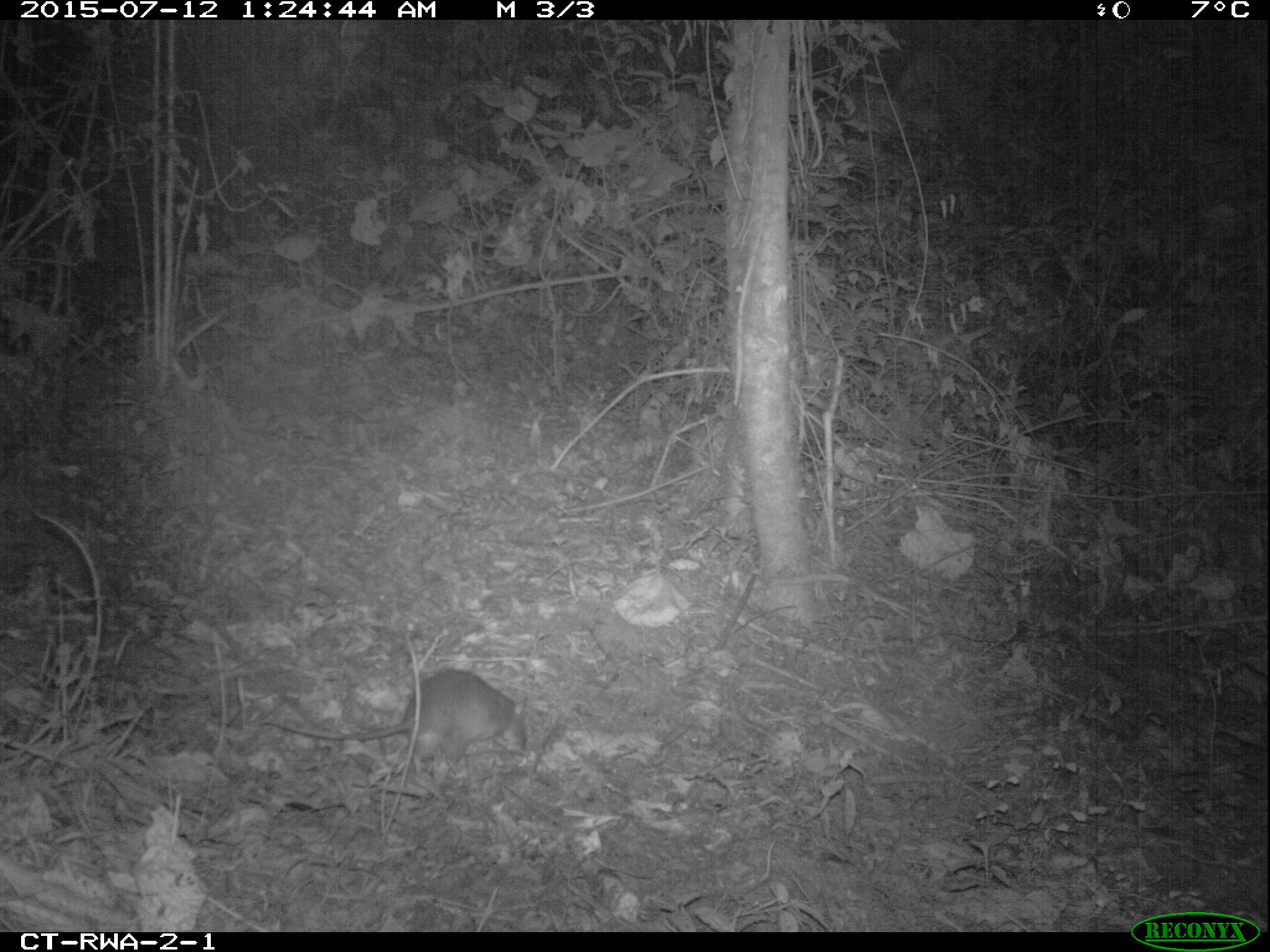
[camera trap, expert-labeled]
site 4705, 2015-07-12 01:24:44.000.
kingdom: Animalia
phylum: Chordata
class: Mammalia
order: Rodentia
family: Nesomyidae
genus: Cricetomys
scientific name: Cricetomys gambianus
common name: african giant pouched rat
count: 1